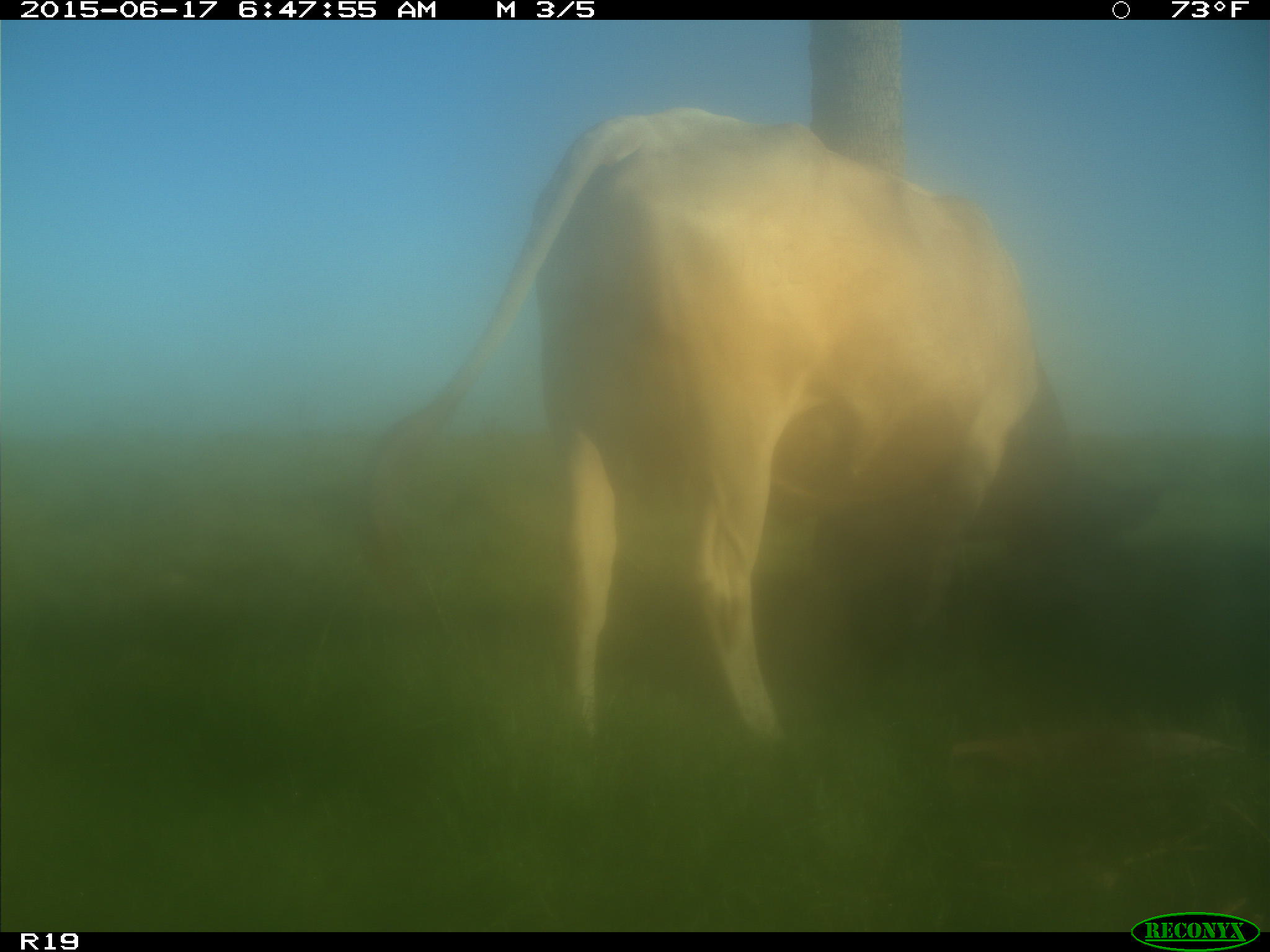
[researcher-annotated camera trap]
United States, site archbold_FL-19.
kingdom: Animalia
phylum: Chordata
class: Mammalia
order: Artiodactyla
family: Bovidae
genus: Bos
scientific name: Bos taurus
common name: domestic cow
Bos taurus (domestic cow).